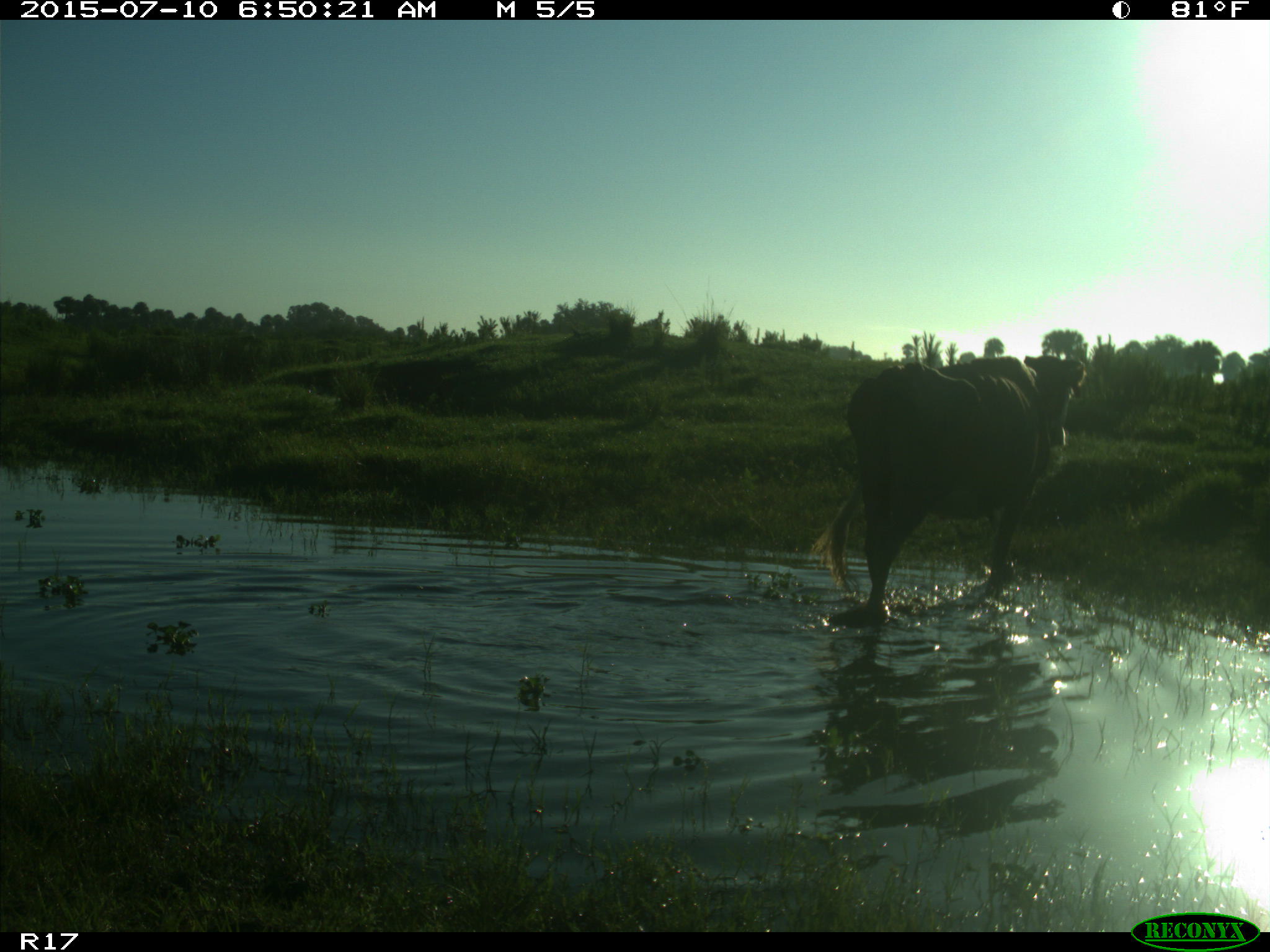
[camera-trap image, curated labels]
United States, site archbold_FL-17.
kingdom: Animalia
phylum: Chordata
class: Mammalia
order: Artiodactyla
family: Bovidae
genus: Bos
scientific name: Bos taurus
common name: domestic cow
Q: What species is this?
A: Bos taurus (domestic cow).